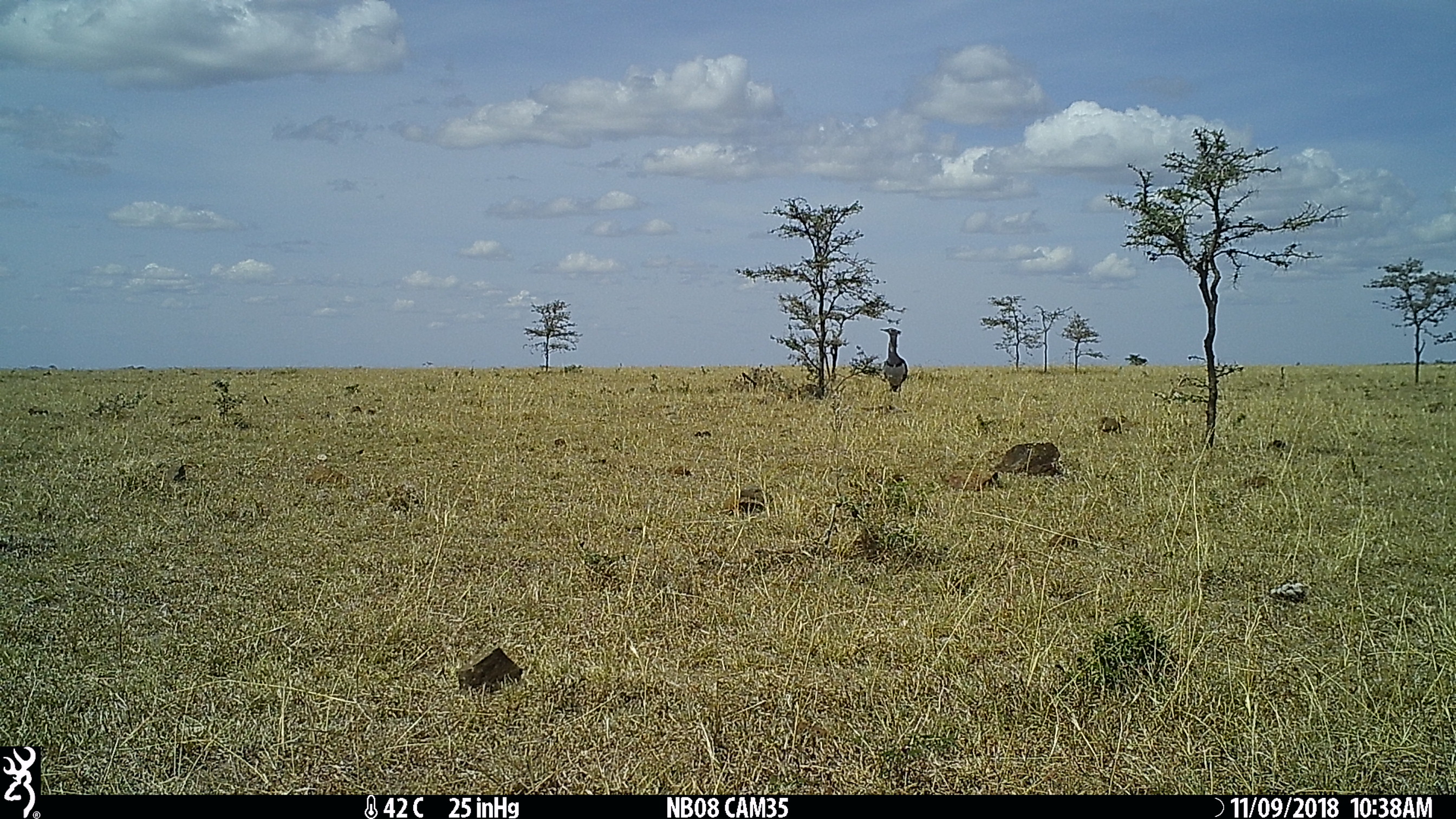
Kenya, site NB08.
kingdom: Animalia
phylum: Chordata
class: Aves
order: Otidiformes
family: Otididae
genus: Ardeotis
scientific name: Ardeotis kori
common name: kori bustard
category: bustard kori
Bustard kori (kori bustard) (Ardeotis kori).